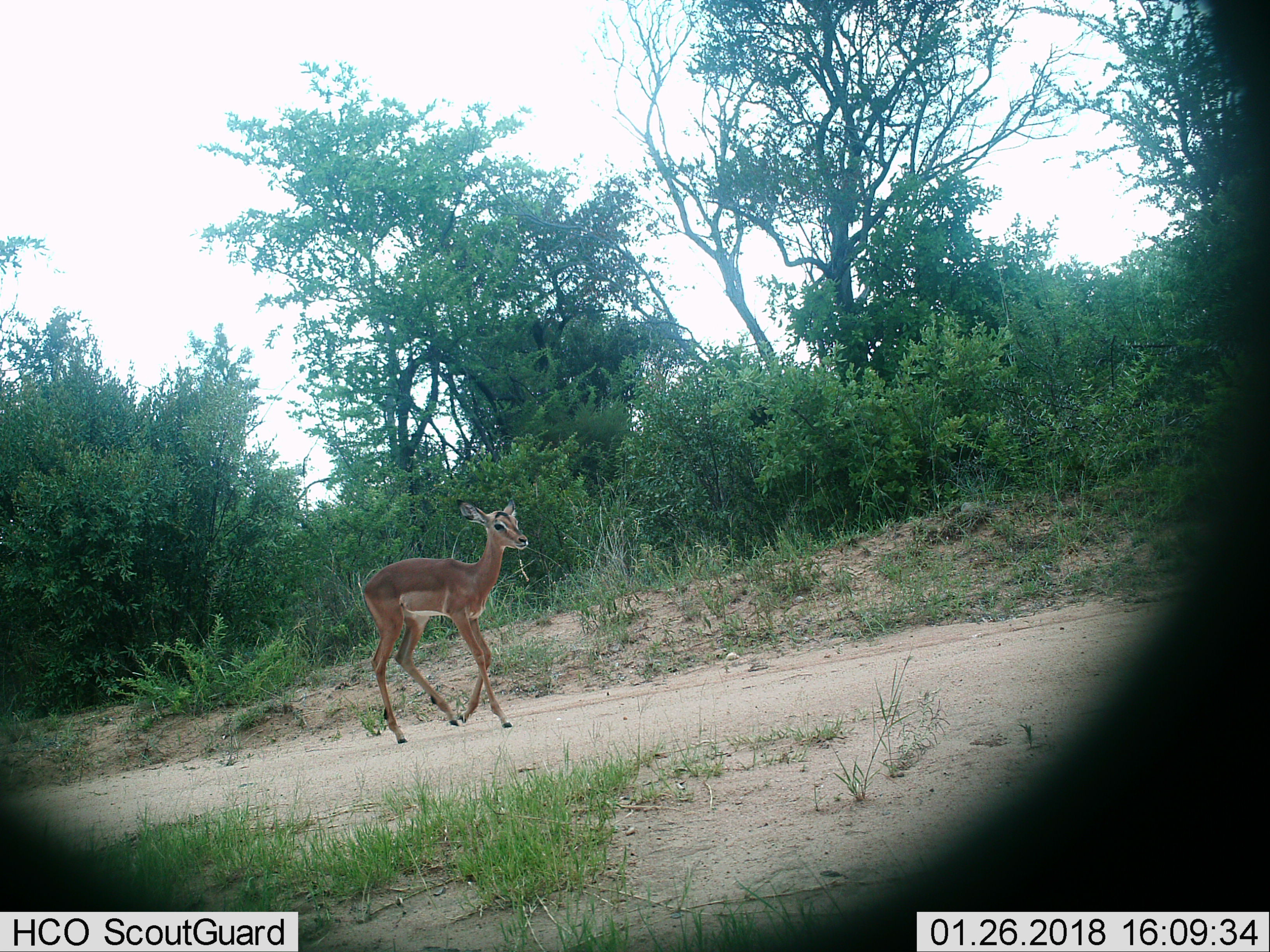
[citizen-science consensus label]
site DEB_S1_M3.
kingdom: Animalia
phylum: Chordata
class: Mammalia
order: Artiodactyla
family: Bovidae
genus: Aepyceros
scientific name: Aepyceros melampus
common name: impala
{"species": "impala (Aepyceros melampus)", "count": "1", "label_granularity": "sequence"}